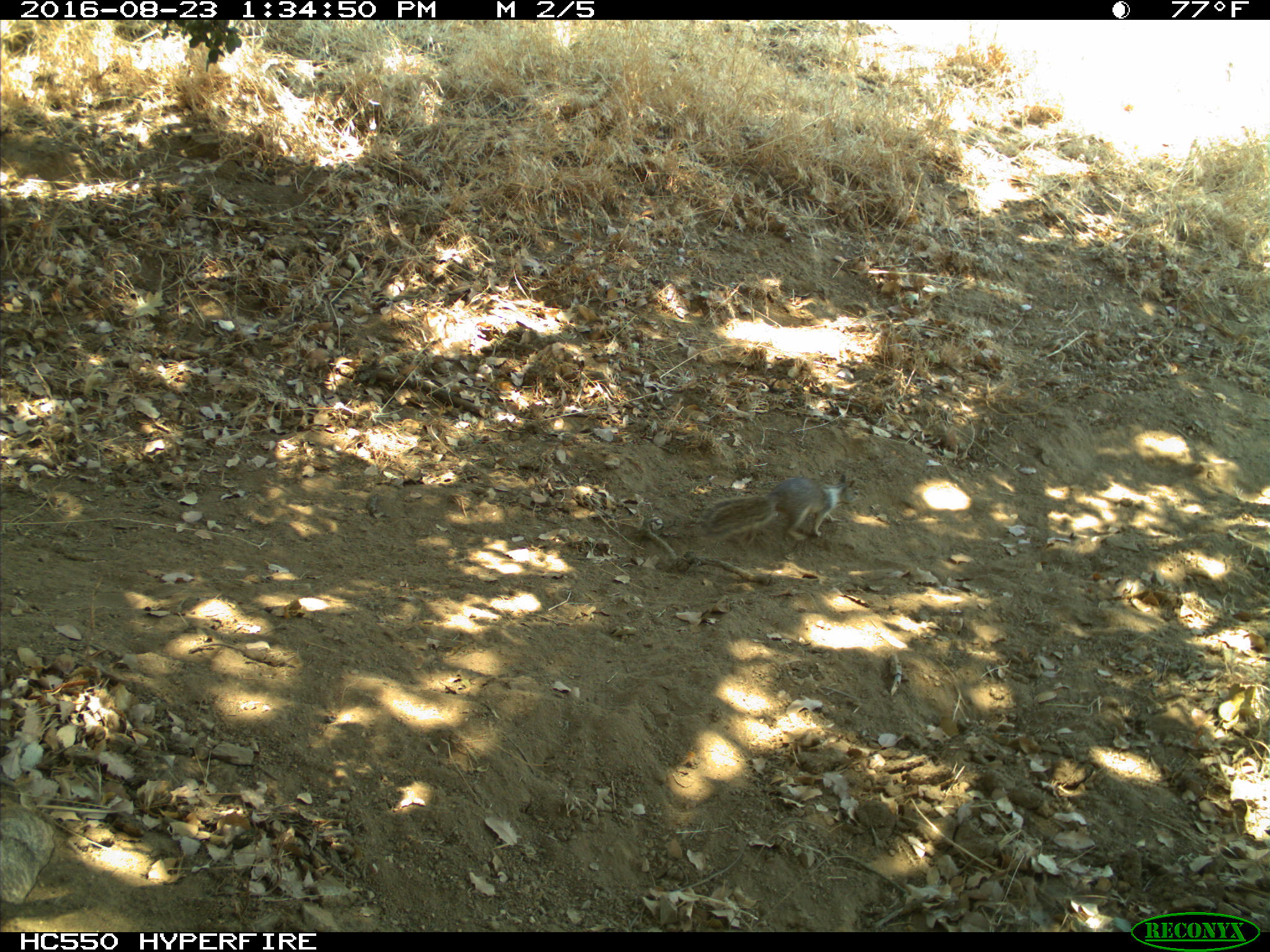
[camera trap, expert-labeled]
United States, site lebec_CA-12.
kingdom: Animalia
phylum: Chordata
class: Mammalia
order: Rodentia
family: Sciuridae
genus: Otospermophilus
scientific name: Otospermophilus beecheyi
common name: california ground squirrel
Otospermophilus beecheyi (california ground squirrel).